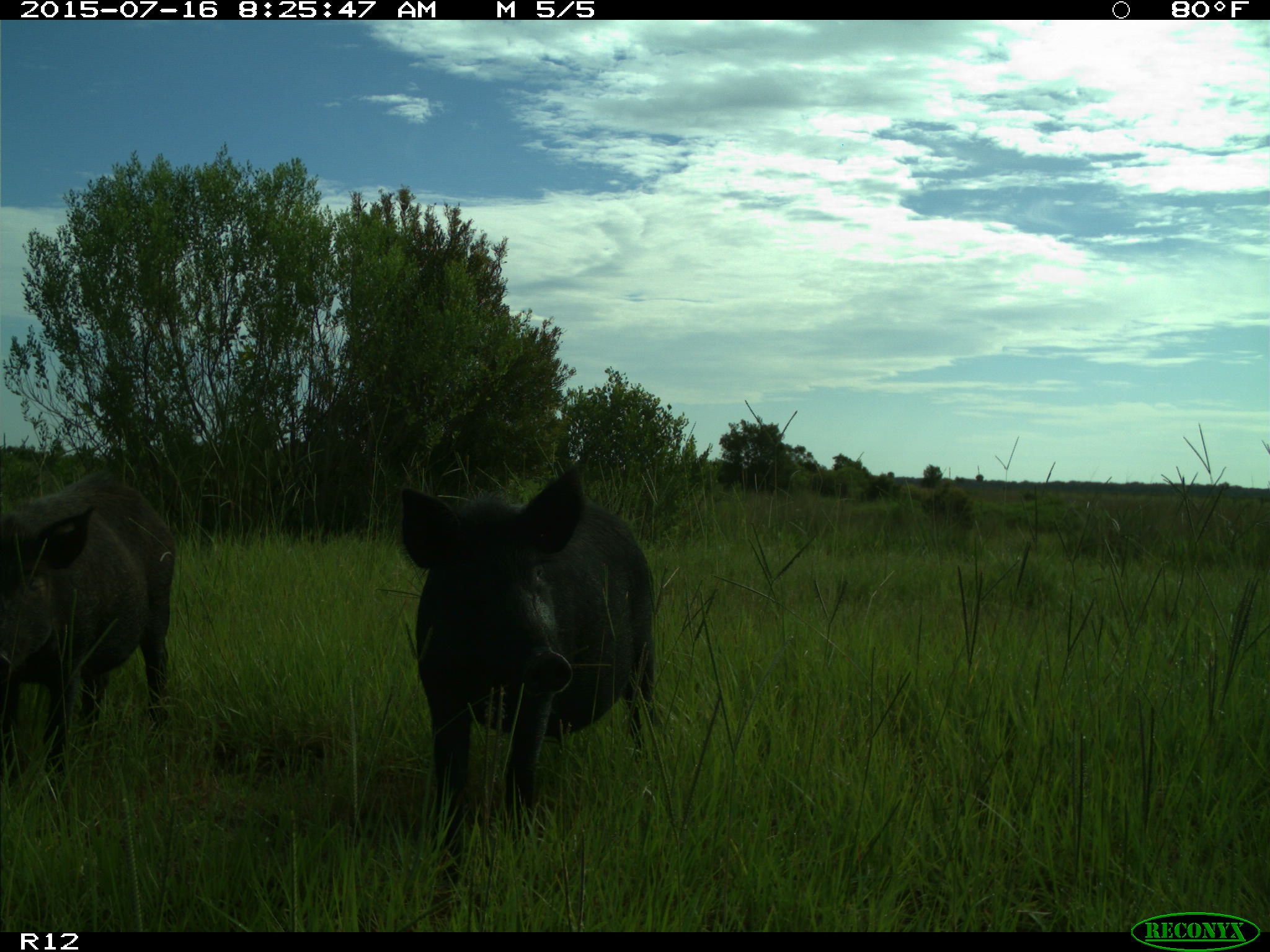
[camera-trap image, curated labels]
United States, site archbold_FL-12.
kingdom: Animalia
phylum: Chordata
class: Mammalia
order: Artiodactyla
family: Suidae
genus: Sus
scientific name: Sus scrofa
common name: wild boar